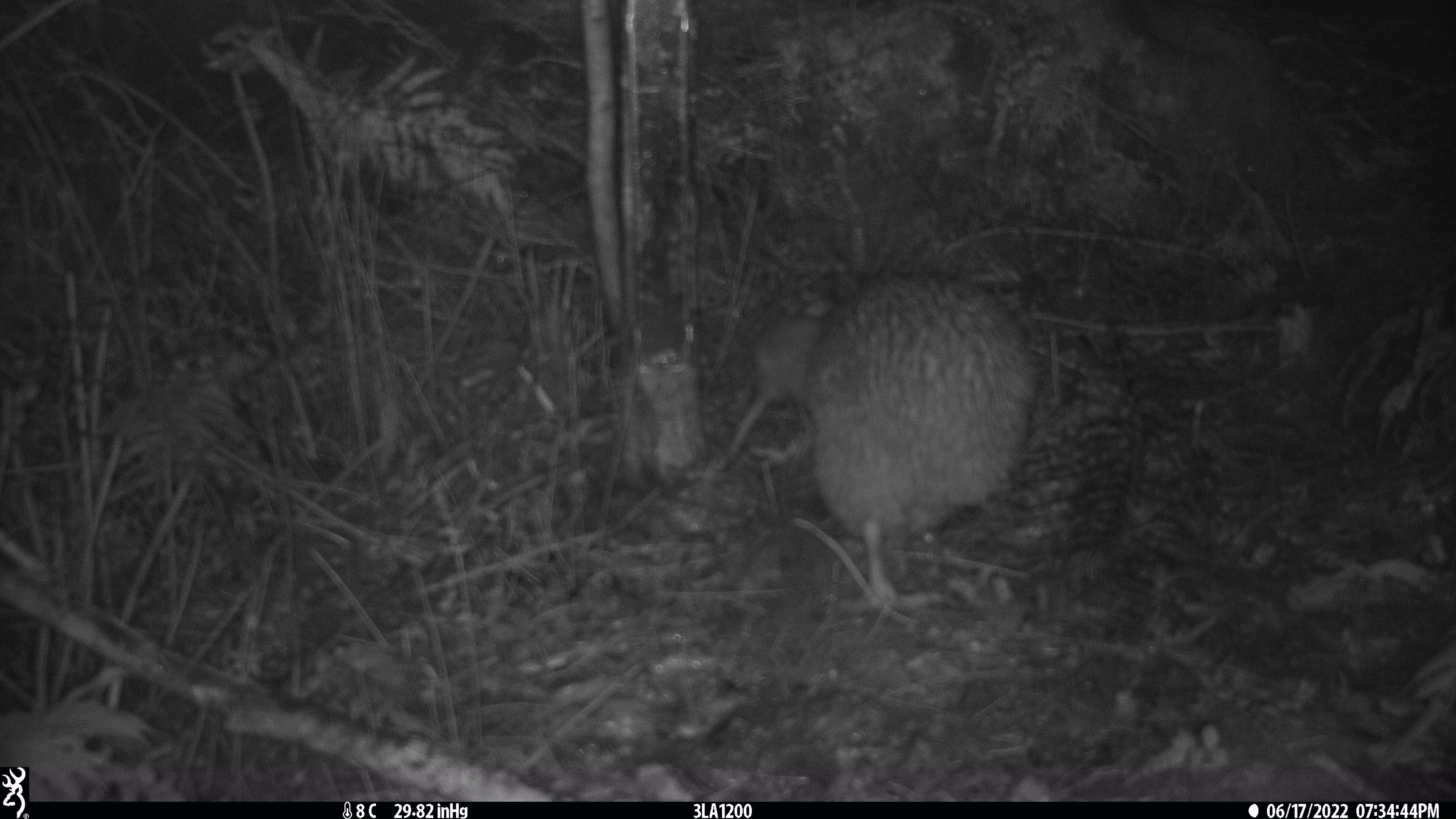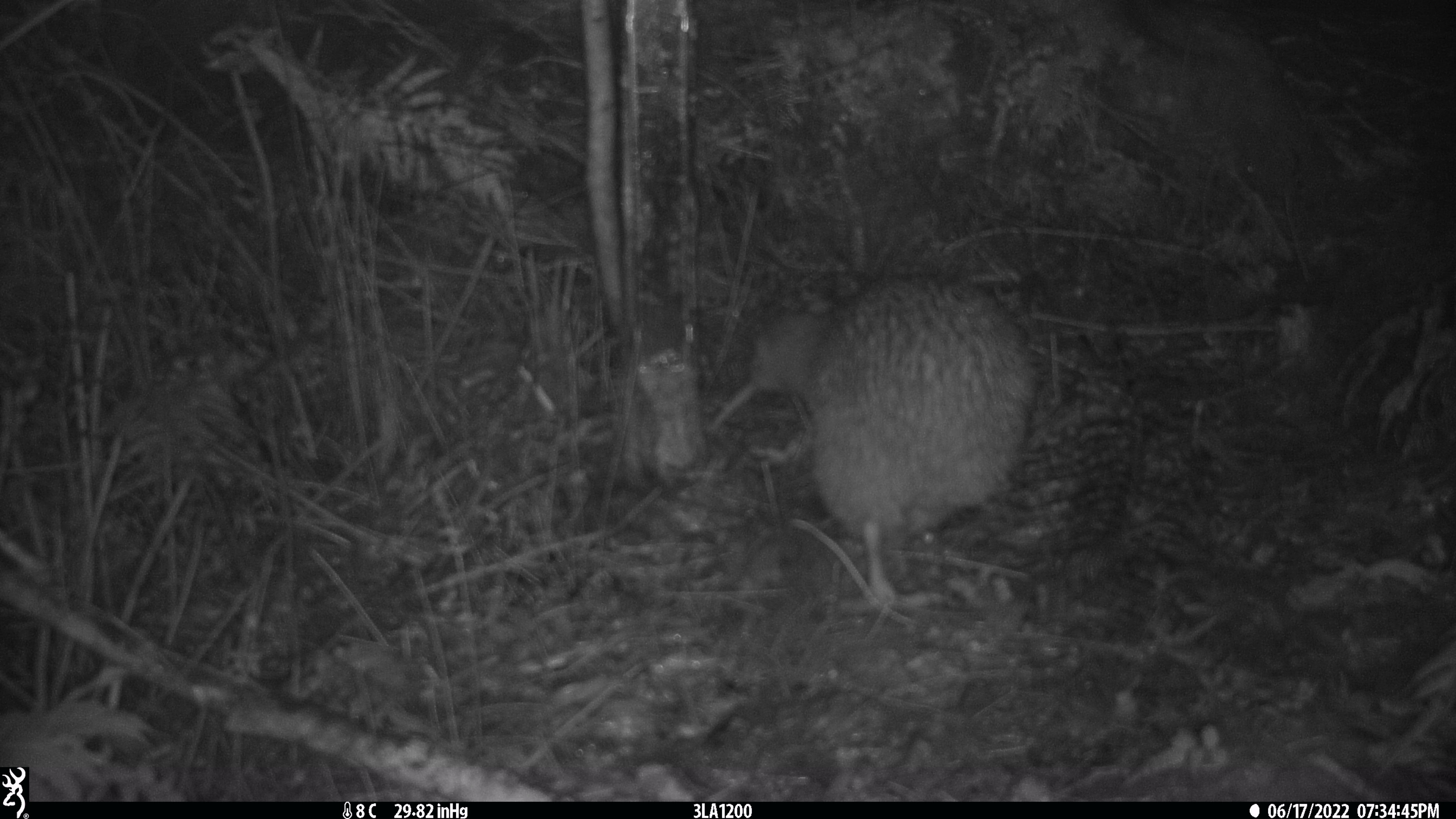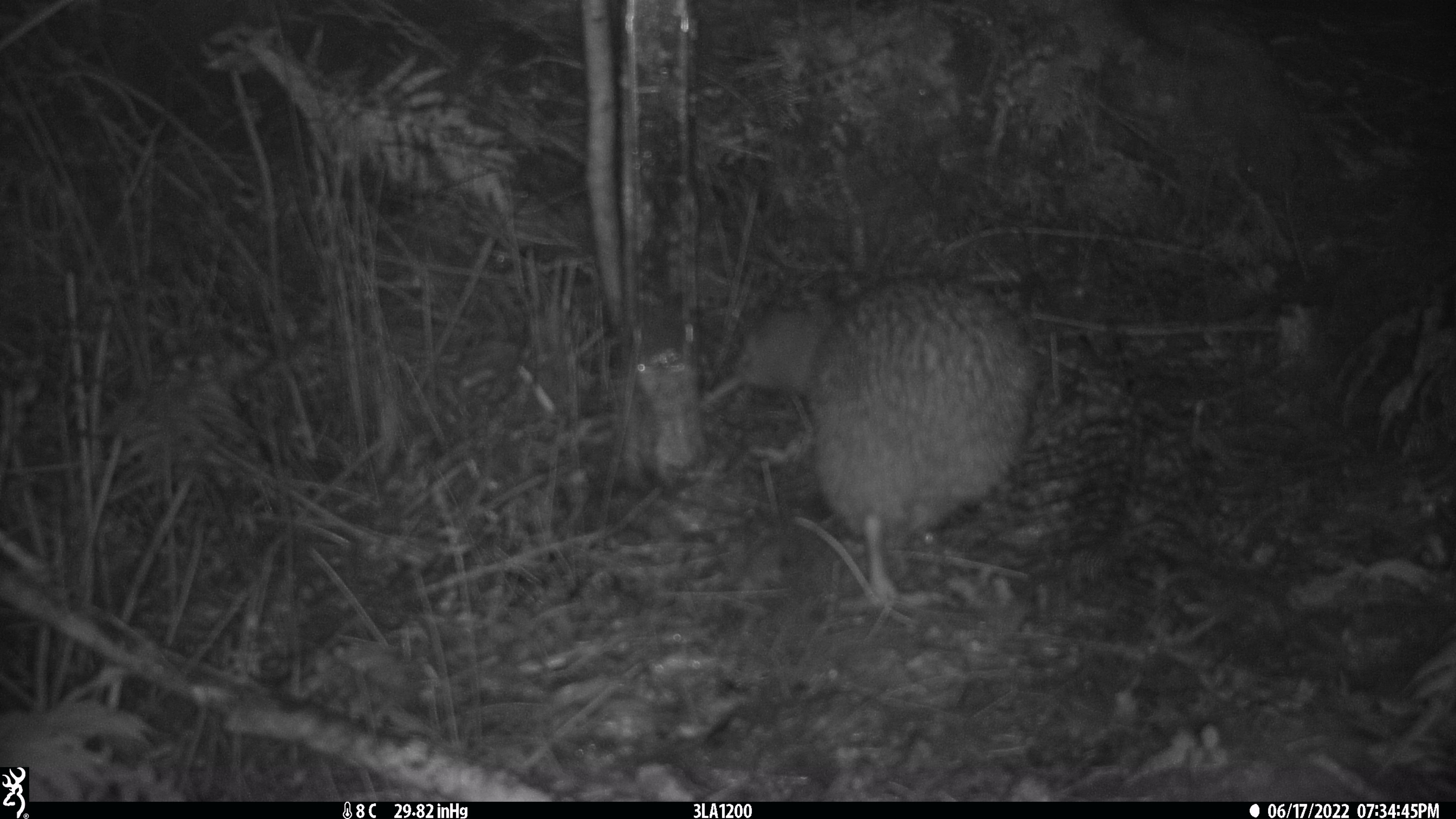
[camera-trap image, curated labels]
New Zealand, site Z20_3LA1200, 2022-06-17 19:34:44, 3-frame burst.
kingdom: Animalia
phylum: Chordata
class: Aves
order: Apterygiformes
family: Apterygidae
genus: Apteryx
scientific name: Apteryx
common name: kiwi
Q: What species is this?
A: Kiwi (Apteryx).